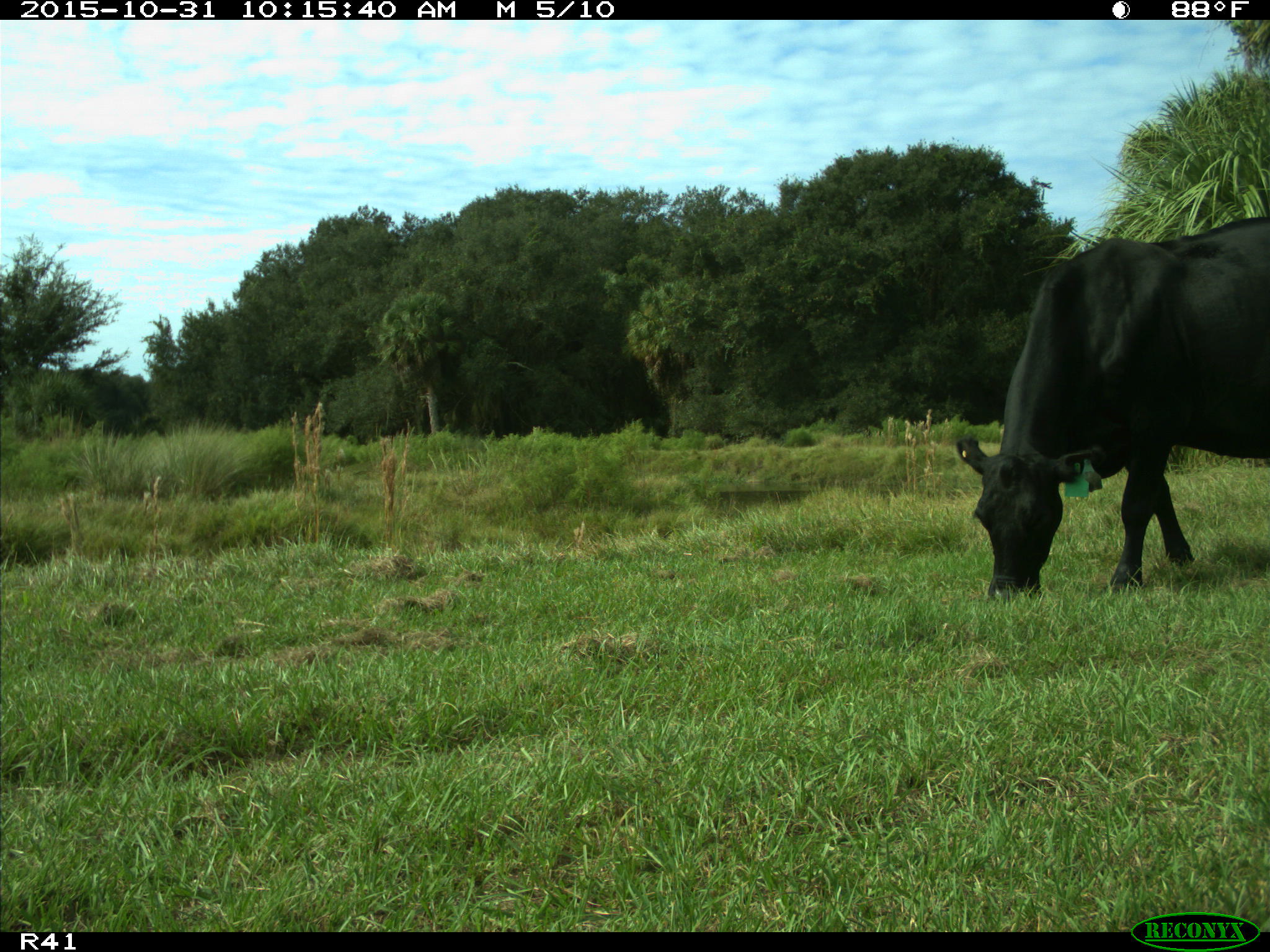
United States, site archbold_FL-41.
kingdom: Animalia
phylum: Chordata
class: Mammalia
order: Artiodactyla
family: Bovidae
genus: Bos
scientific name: Bos taurus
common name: domestic cow